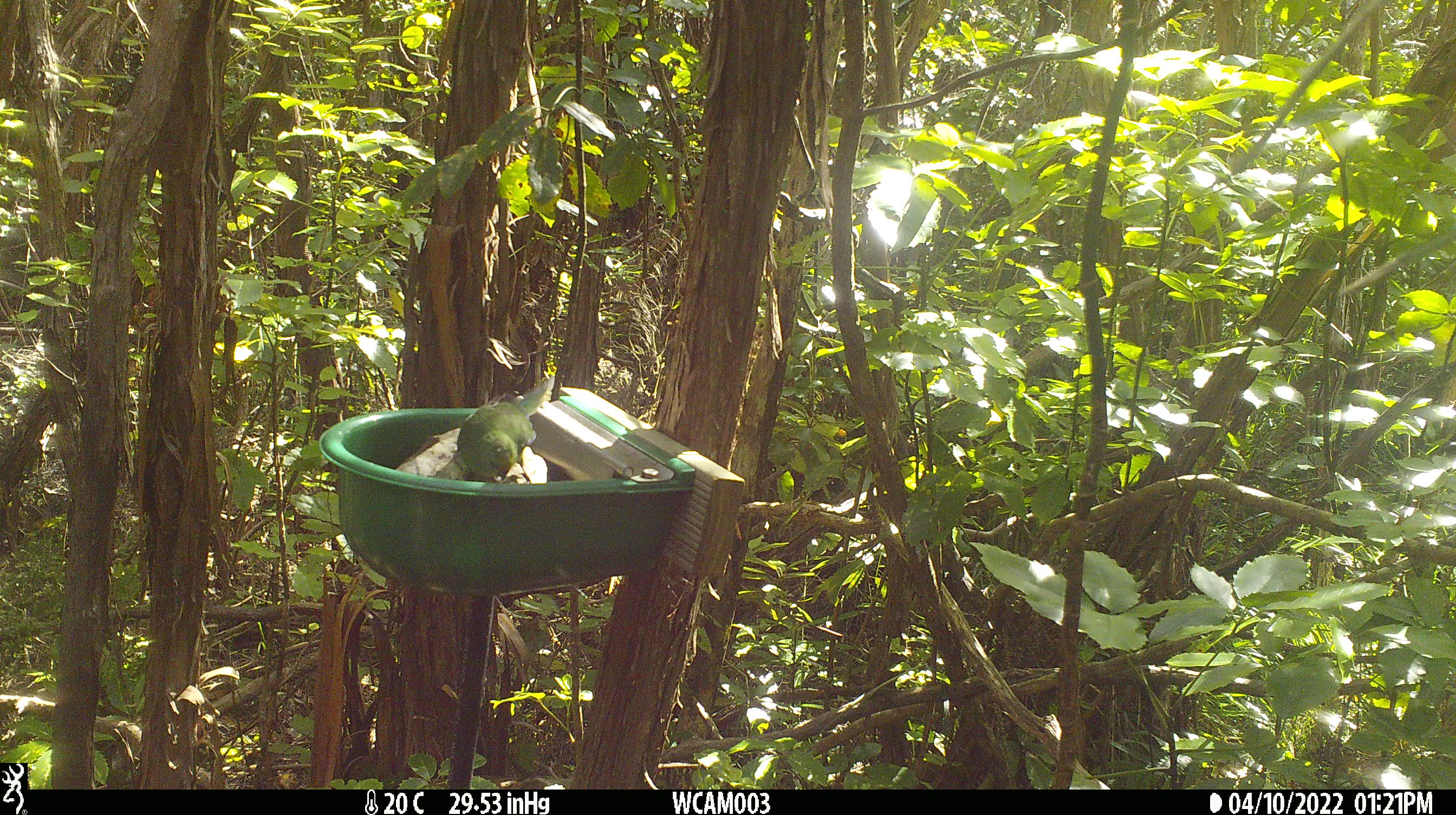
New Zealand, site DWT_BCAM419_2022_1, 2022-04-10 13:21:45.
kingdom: Animalia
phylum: Chordata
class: Aves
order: Psittaciformes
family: Psittaculidae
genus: Cyanoramphus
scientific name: Cyanoramphus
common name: parakeet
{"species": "parakeet (Cyanoramphus)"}